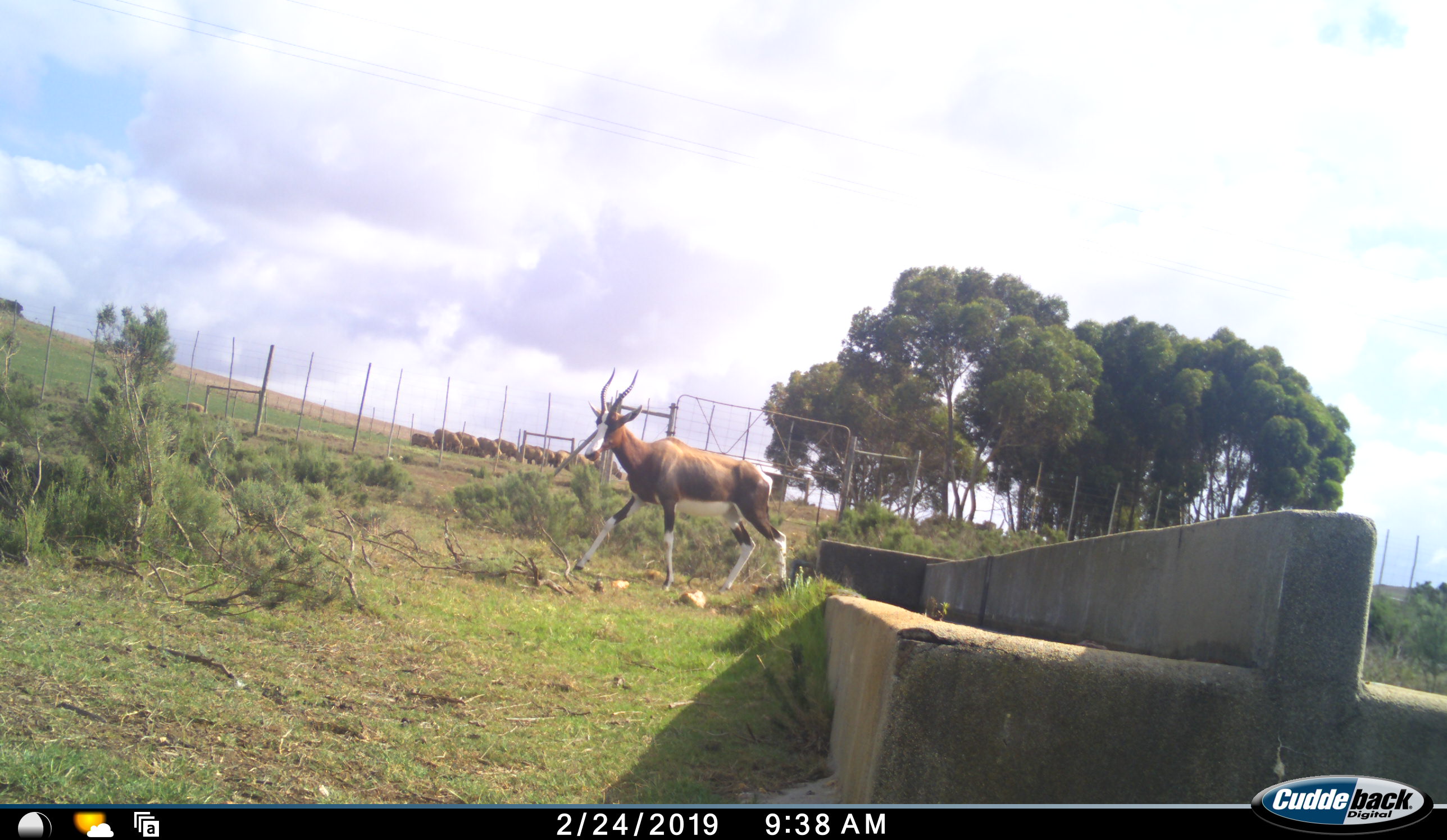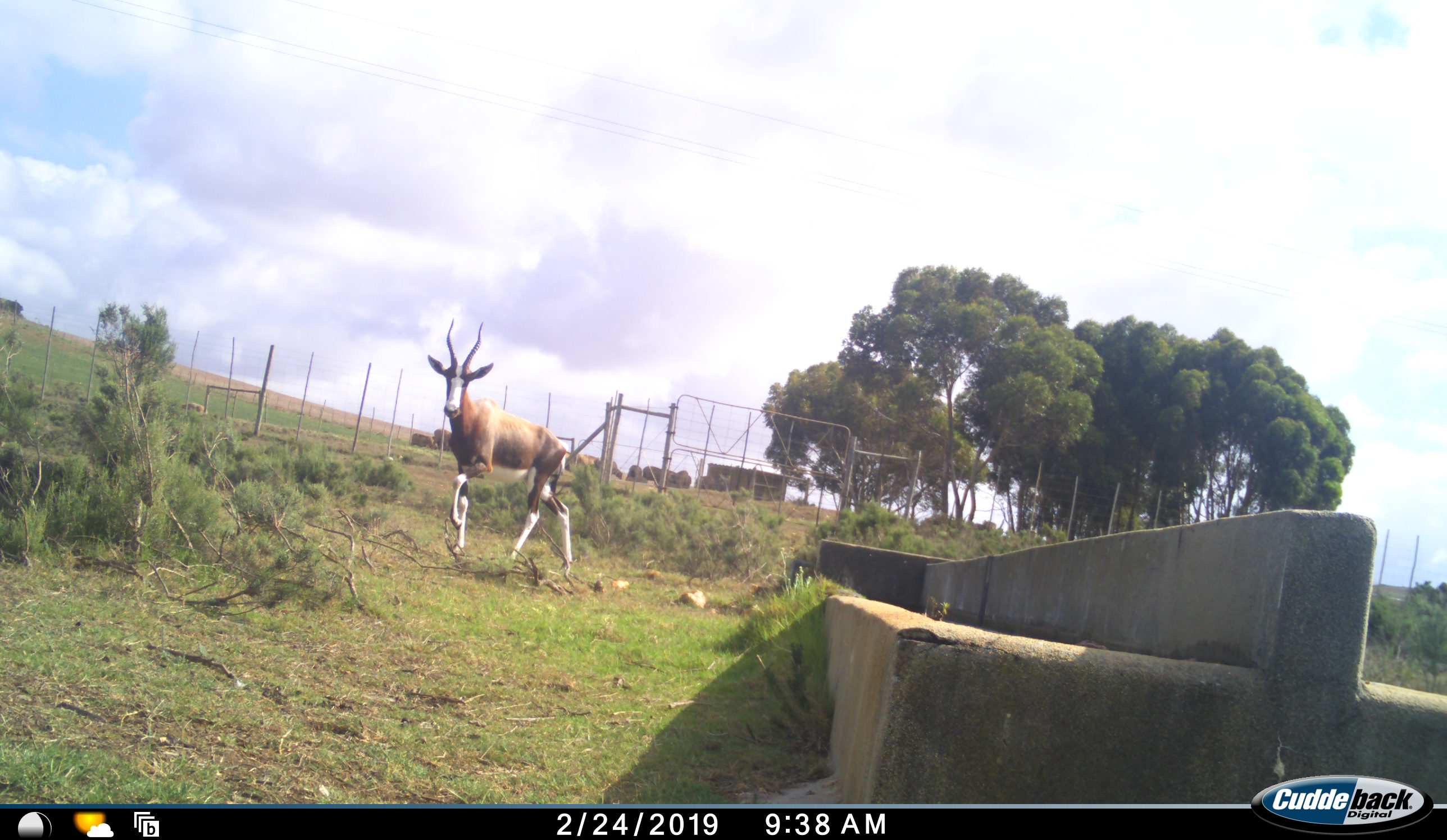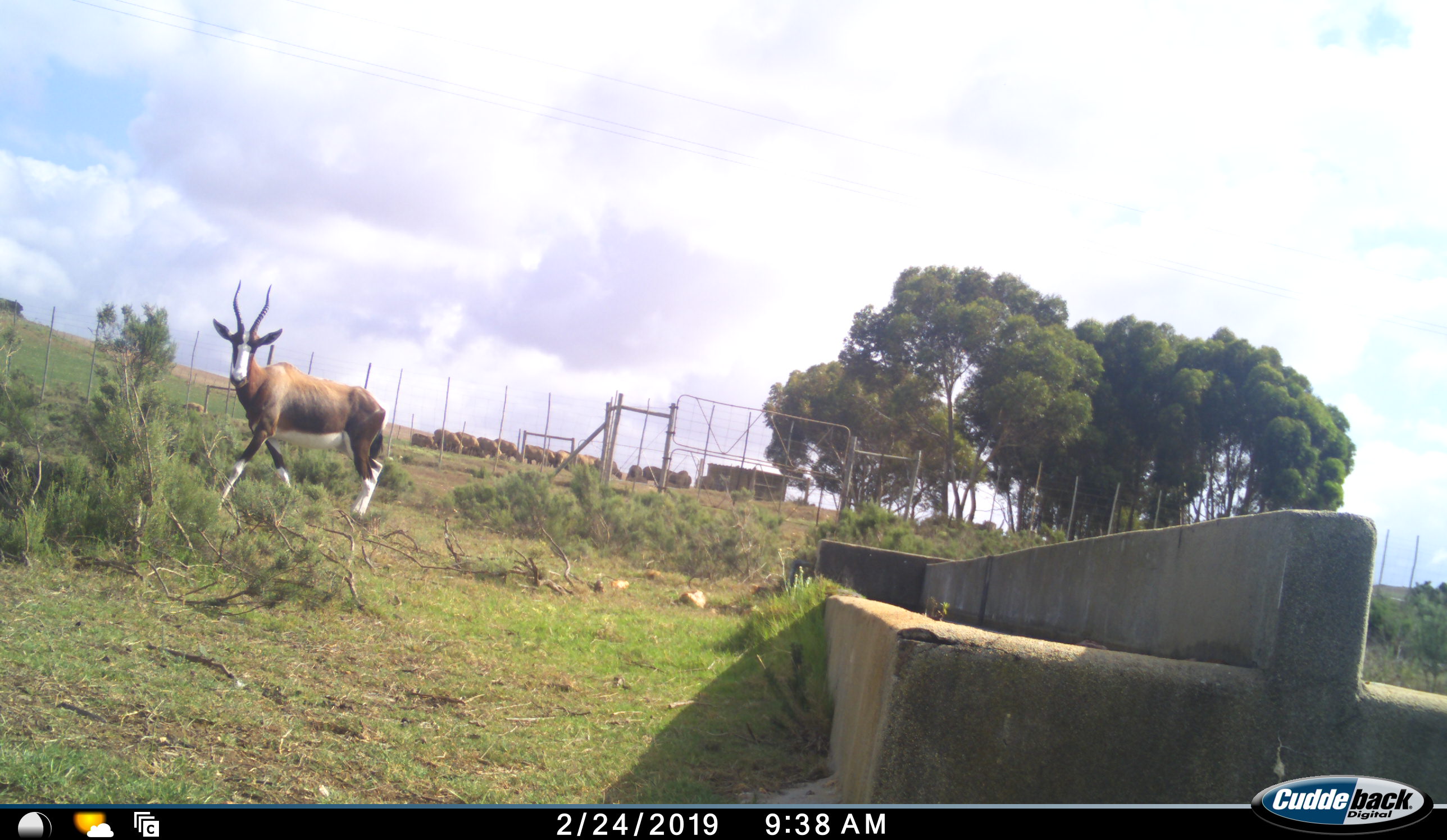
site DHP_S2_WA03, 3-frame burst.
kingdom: Animalia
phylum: Chordata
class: Mammalia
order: Artiodactyla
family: Bovidae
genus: Damaliscus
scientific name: Damaliscus pygargus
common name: bontebok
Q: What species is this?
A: Bontebok (Damaliscus pygargus).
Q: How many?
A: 1.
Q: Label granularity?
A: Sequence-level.